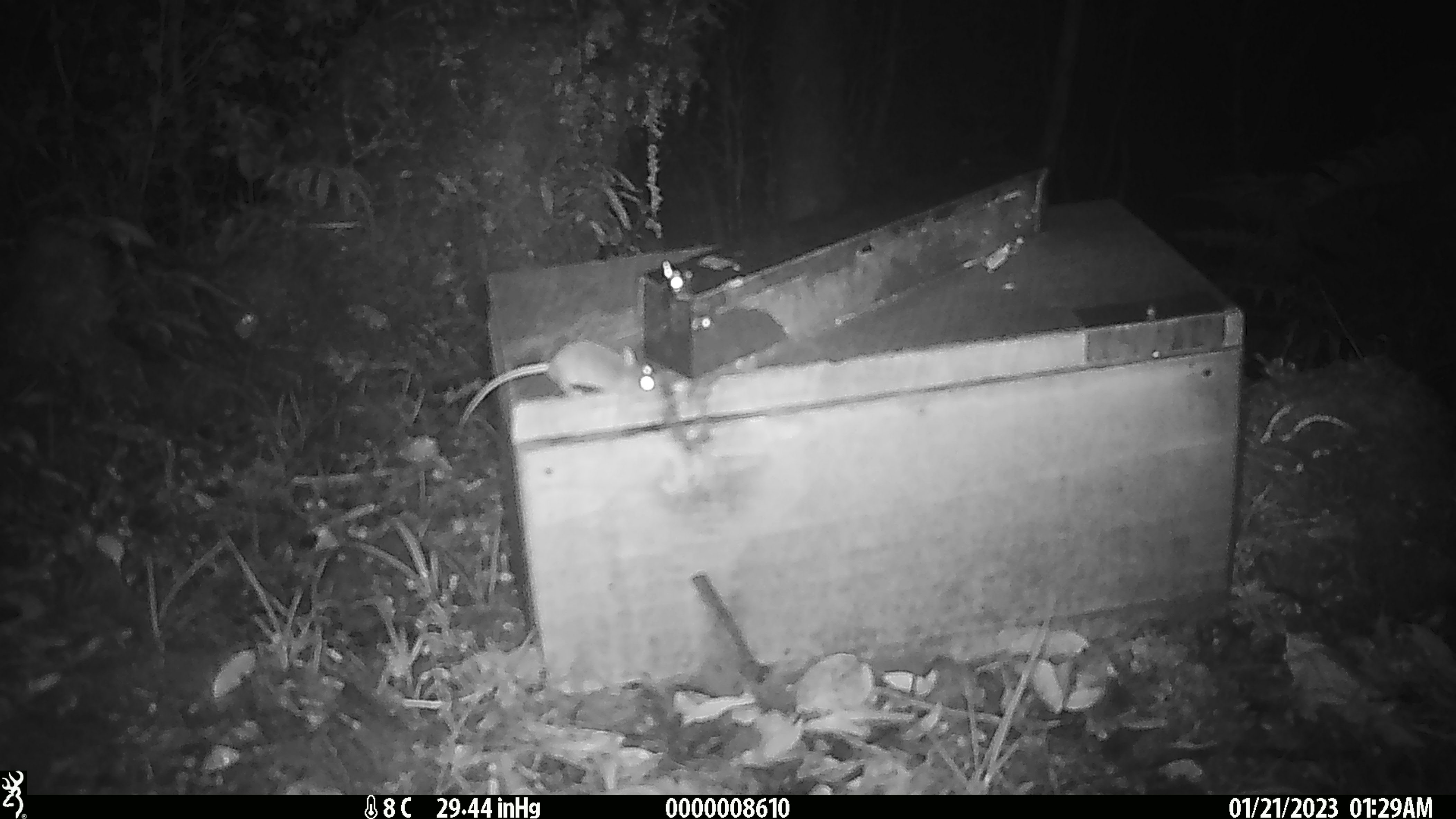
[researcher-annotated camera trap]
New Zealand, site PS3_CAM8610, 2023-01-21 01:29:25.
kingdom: Animalia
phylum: Chordata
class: Mammalia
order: Rodentia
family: Muridae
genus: Mus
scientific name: Mus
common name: mouse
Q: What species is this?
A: Mouse (Mus).